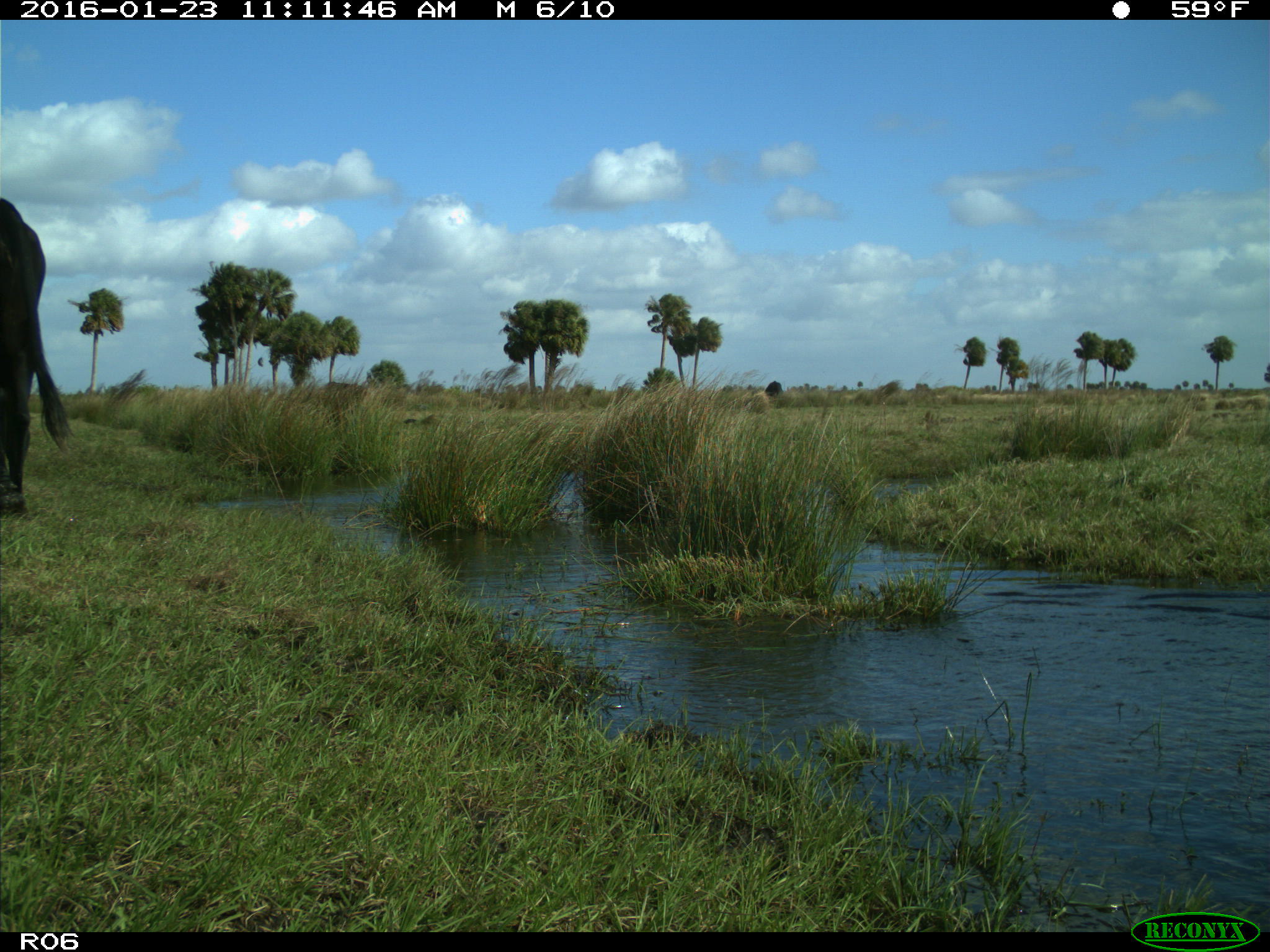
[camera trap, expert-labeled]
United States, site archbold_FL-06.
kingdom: Animalia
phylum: Chordata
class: Mammalia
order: Artiodactyla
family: Bovidae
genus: Bos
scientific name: Bos taurus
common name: domestic cow